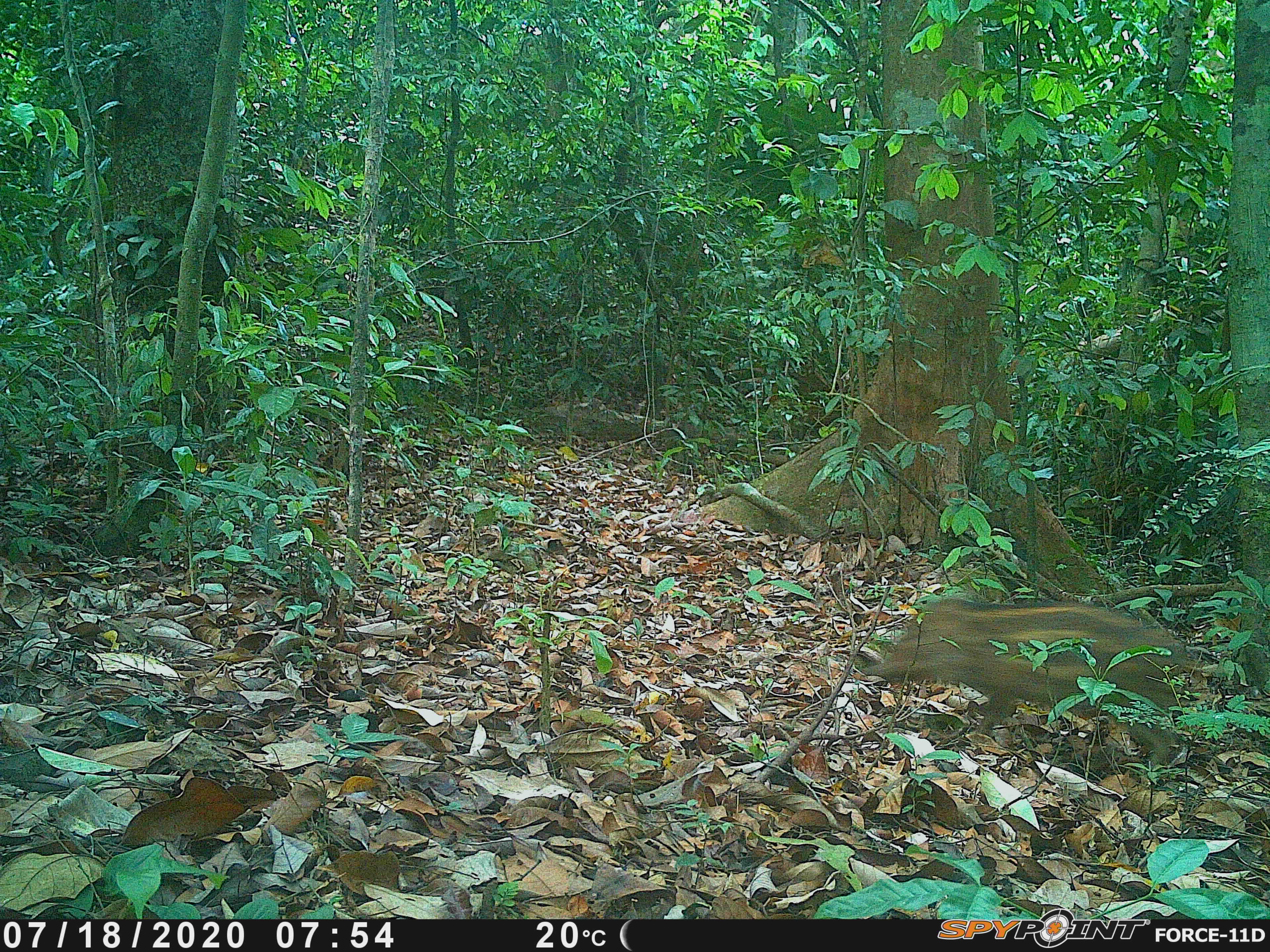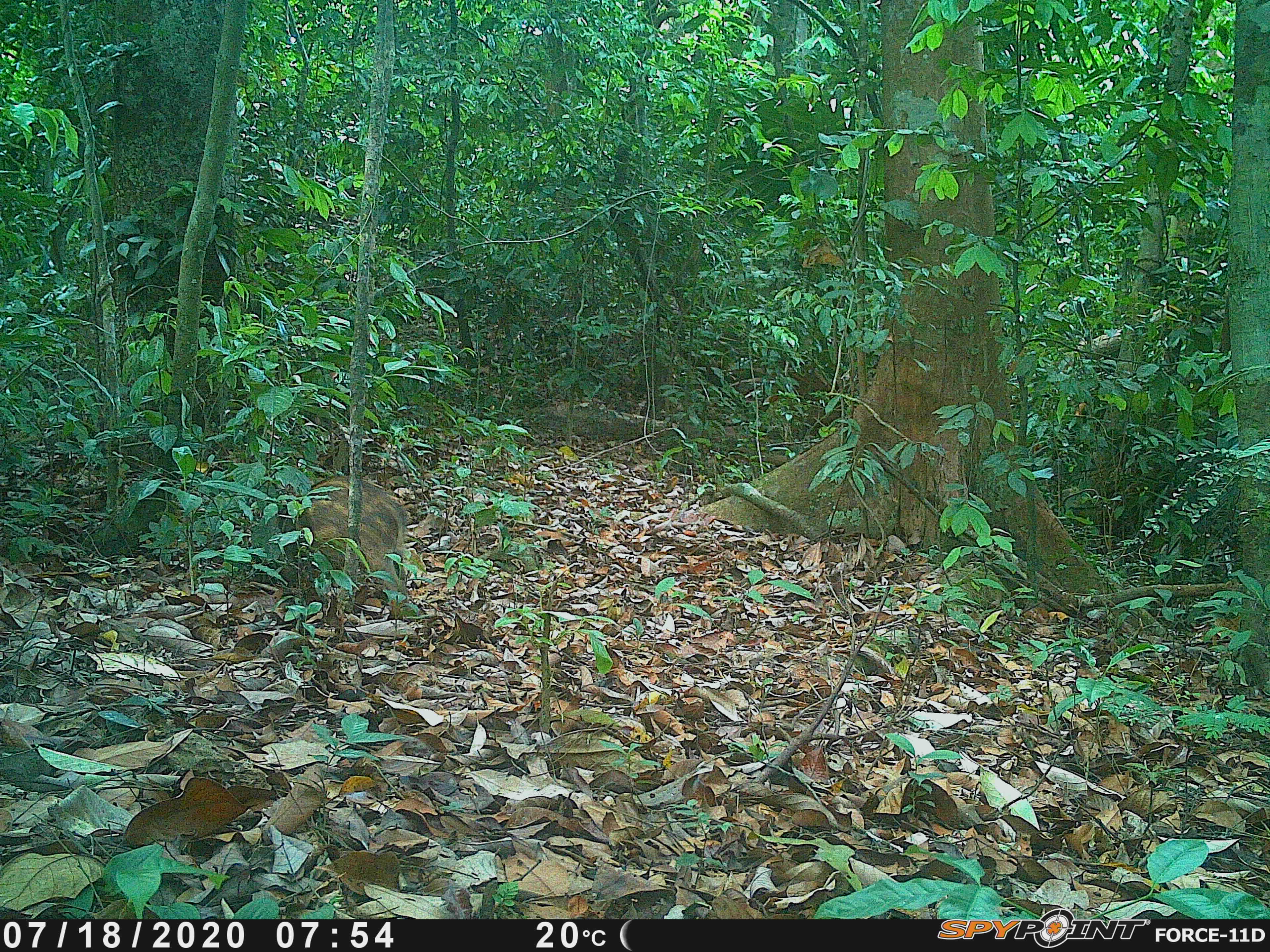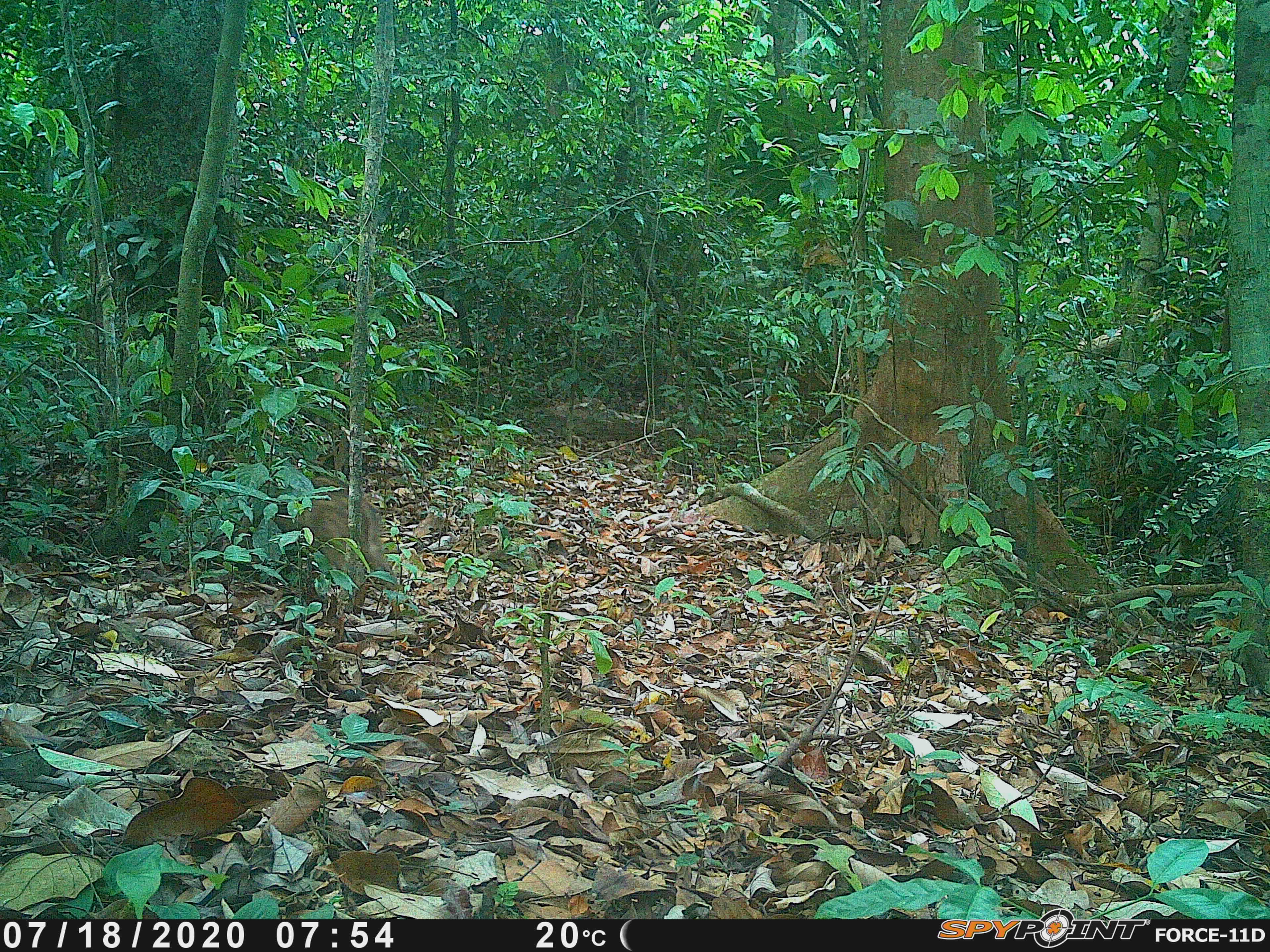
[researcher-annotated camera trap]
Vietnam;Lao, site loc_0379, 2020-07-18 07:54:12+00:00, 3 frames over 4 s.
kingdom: Animalia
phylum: Chordata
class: Mammalia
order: Artiodactyla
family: Suidae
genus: Sus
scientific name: Sus scrofa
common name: eurasian wild pig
Eurasian wild pig (Sus scrofa). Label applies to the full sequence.